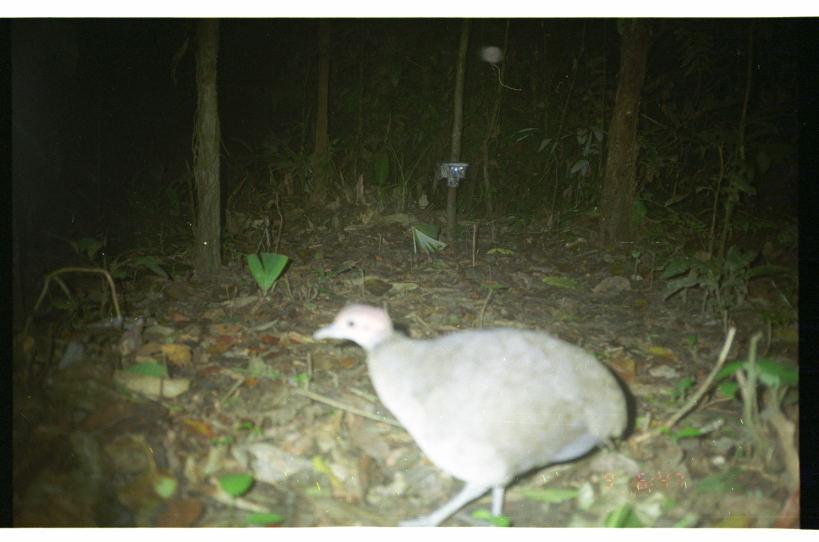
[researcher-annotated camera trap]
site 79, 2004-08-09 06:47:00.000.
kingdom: Animalia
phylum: Chordata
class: Aves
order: Tinamiformes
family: Tinamidae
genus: Tinamus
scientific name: Tinamus major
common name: great tinamou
Tinamus major (great tinamou).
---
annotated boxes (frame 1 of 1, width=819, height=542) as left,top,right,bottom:
tinamus major: 311,301,629,527